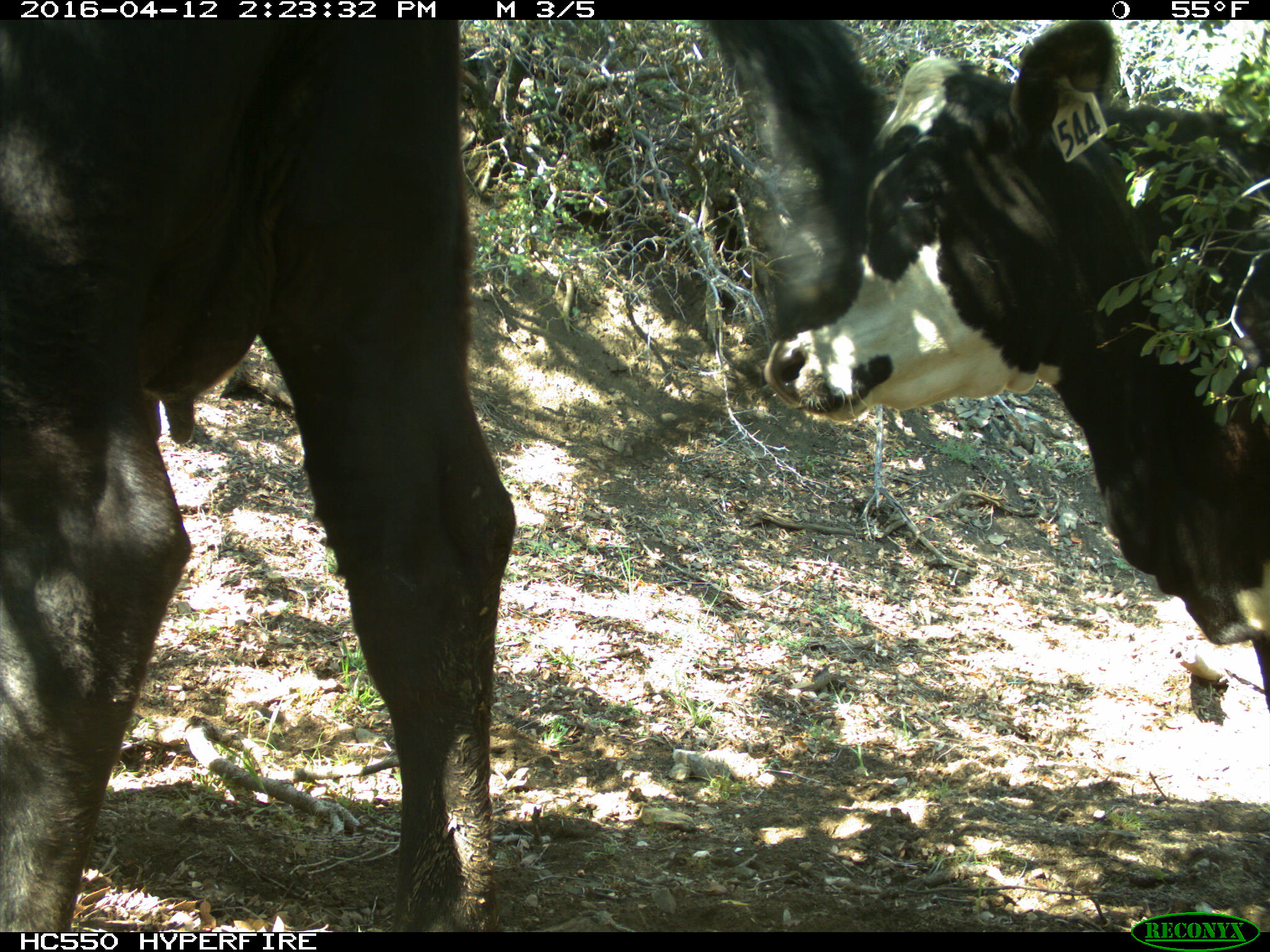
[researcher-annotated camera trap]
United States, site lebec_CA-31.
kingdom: Animalia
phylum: Chordata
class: Mammalia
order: Artiodactyla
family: Bovidae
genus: Bos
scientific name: Bos taurus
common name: domestic cow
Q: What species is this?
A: Bos taurus (domestic cow).